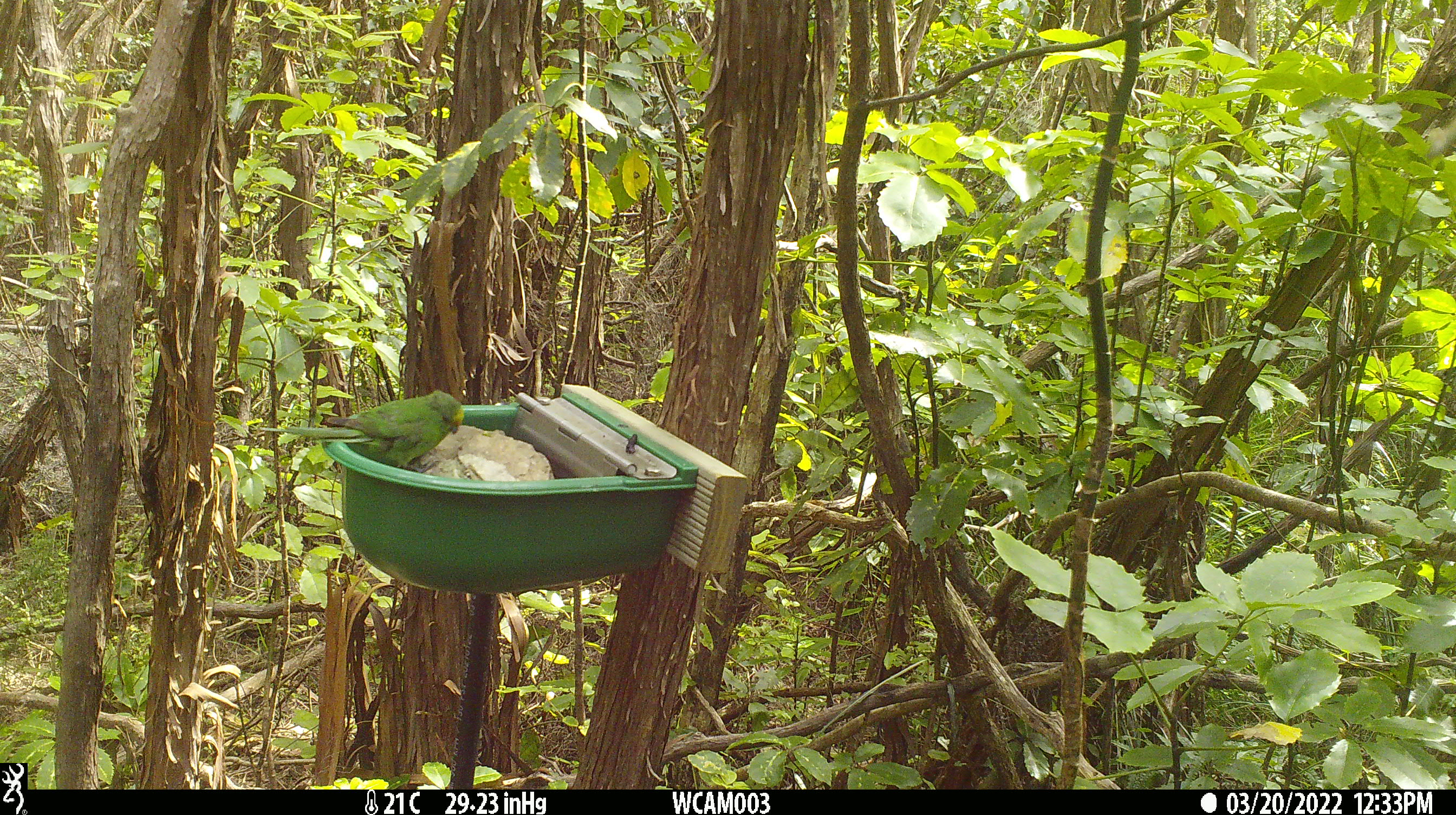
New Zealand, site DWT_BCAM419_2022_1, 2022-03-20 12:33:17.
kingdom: Animalia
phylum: Chordata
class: Aves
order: Psittaciformes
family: Psittaculidae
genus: Cyanoramphus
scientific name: Cyanoramphus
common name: parakeet